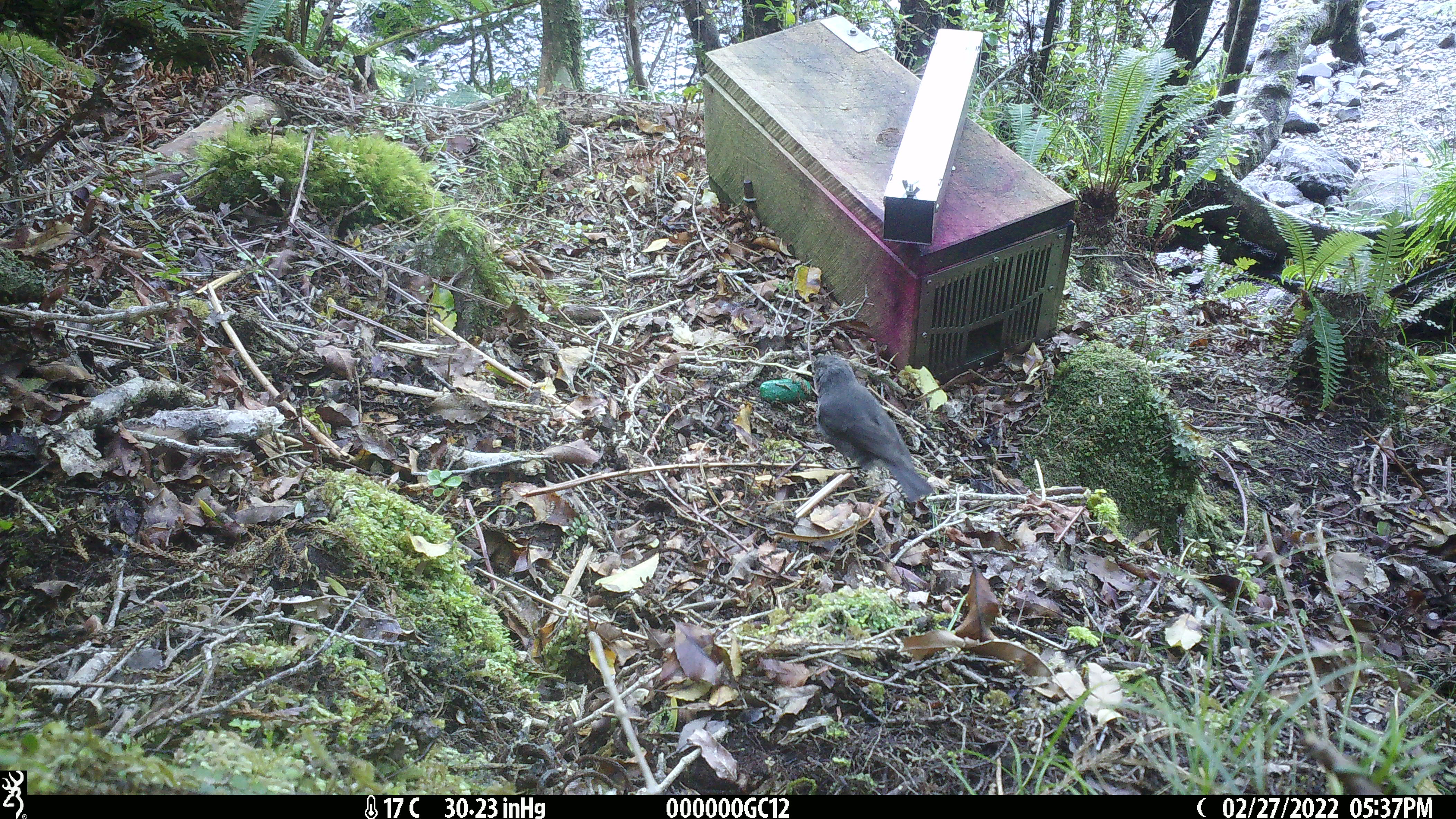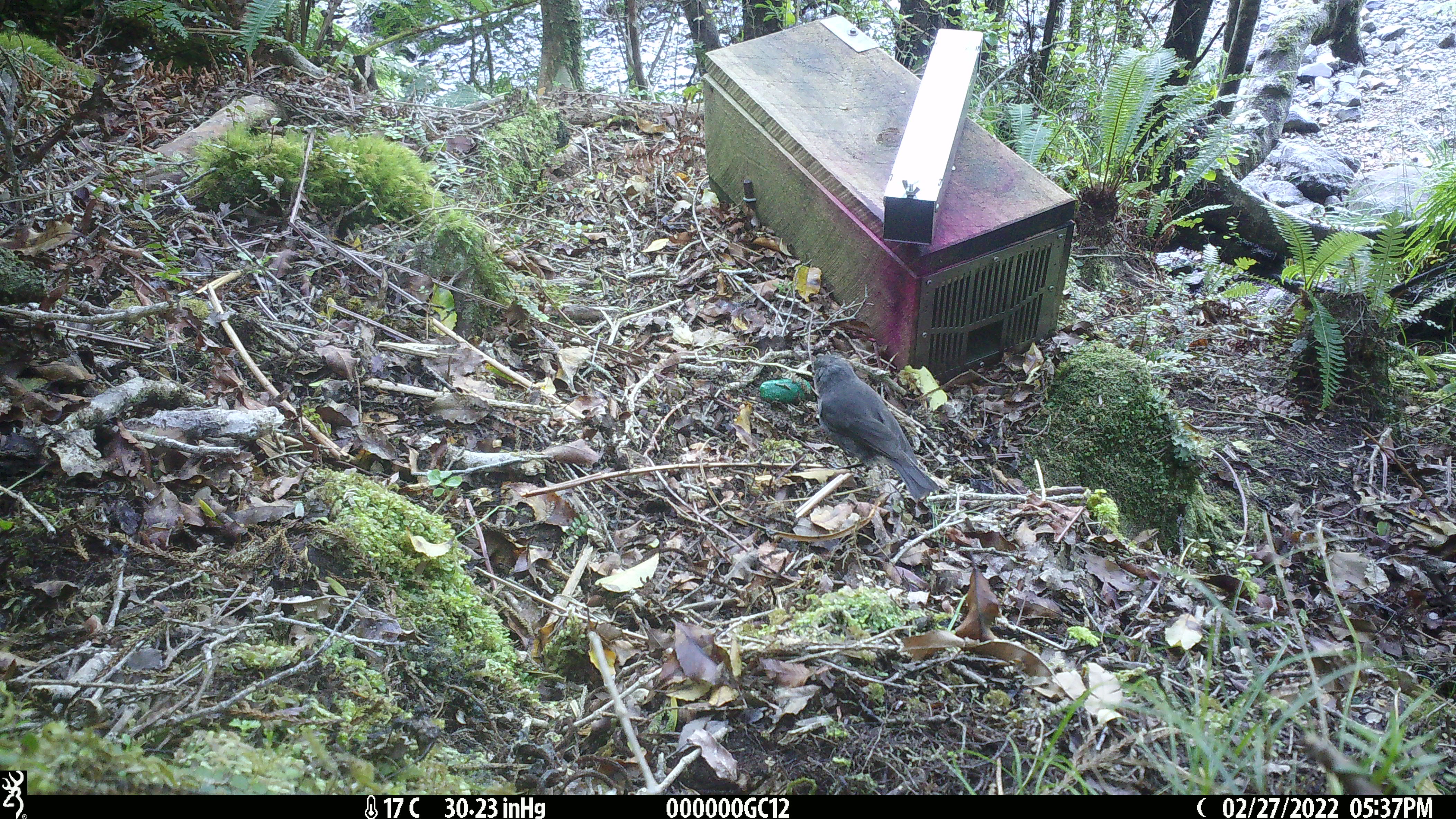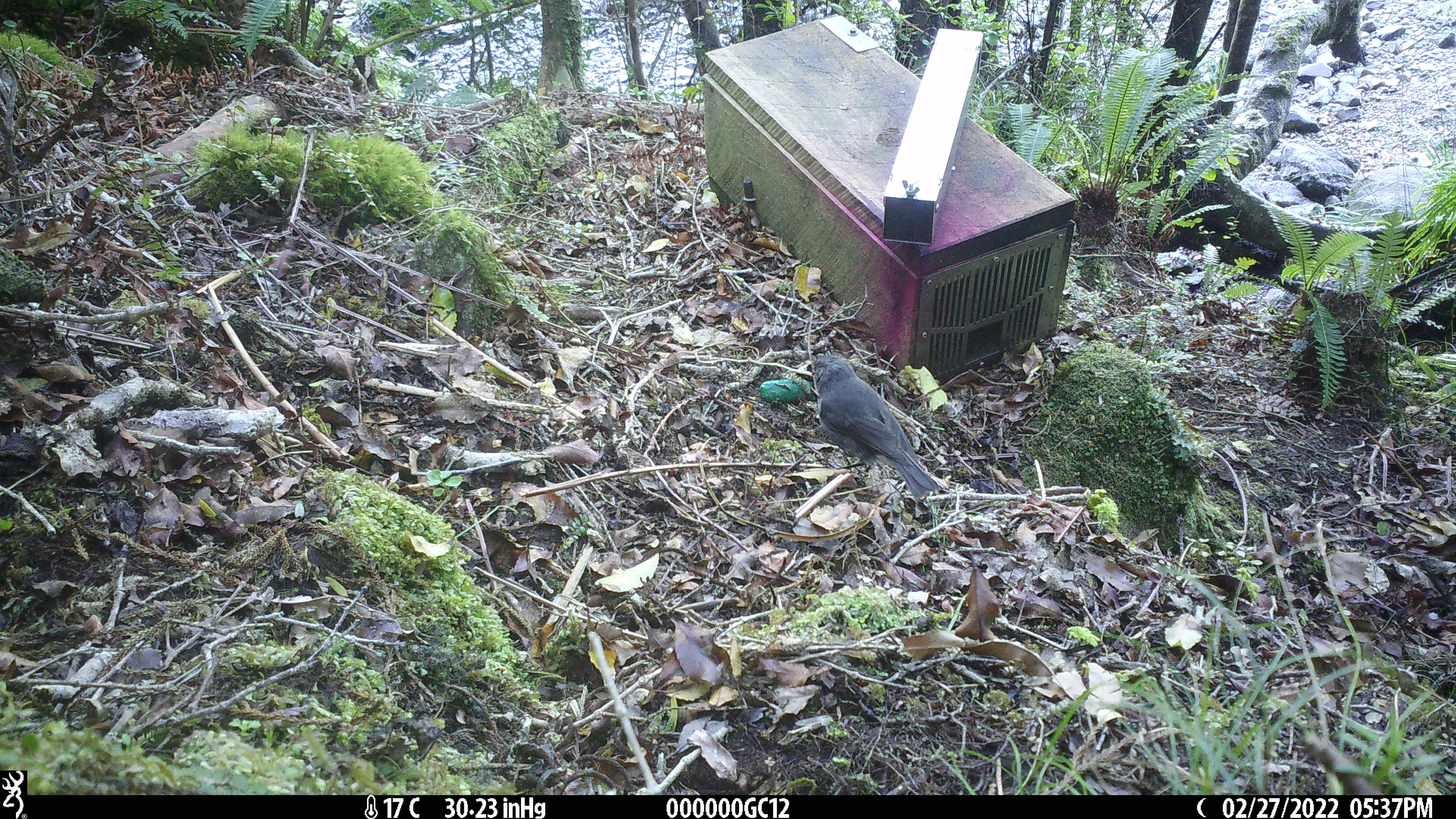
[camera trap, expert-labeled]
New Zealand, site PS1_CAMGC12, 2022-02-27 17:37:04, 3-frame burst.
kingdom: Animalia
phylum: Chordata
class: Aves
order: Passeriformes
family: Petroicidae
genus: Petroica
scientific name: Petroica australis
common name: new zealand robin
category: robin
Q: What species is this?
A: Robin (new zealand robin) (Petroica australis).